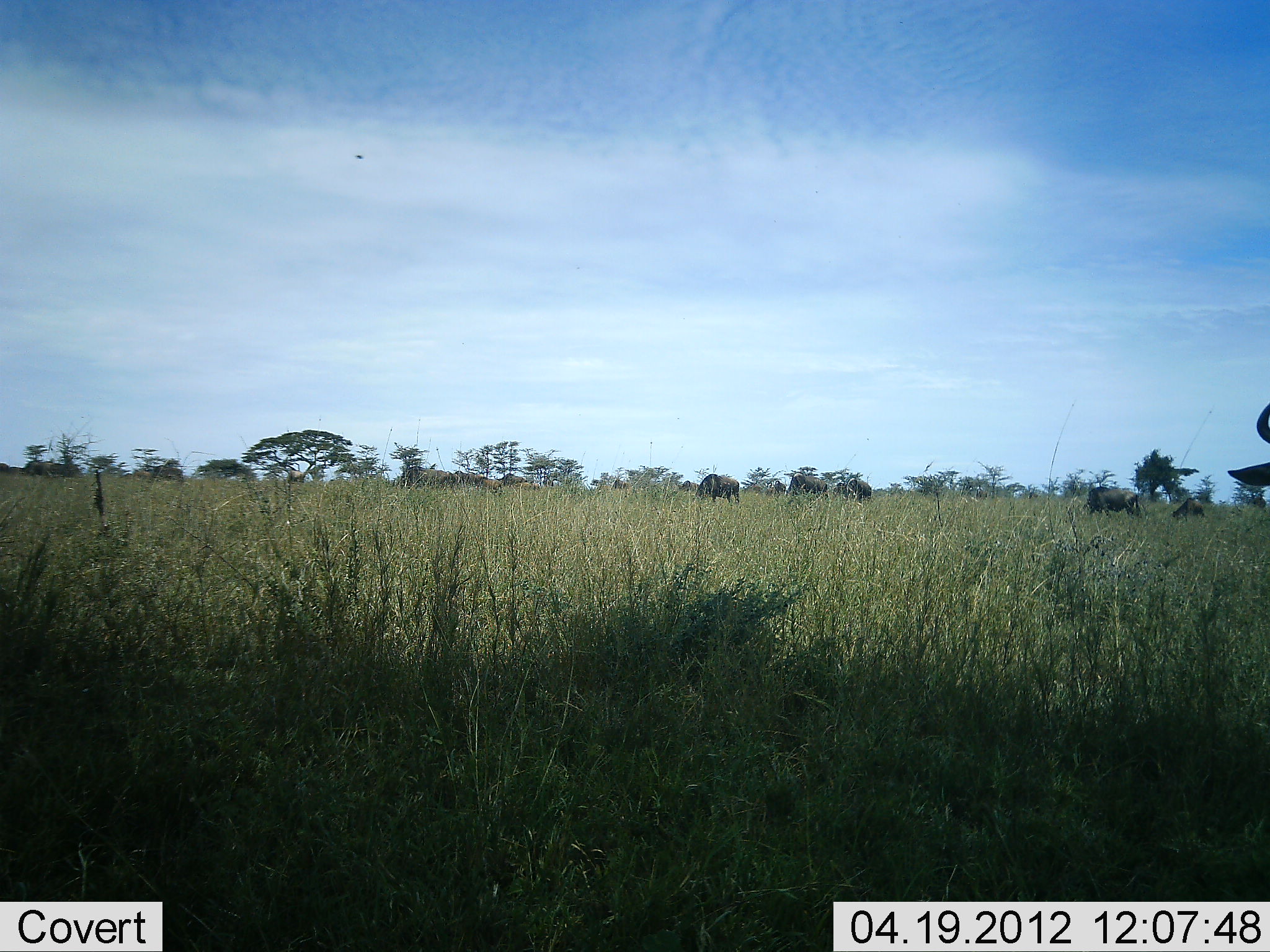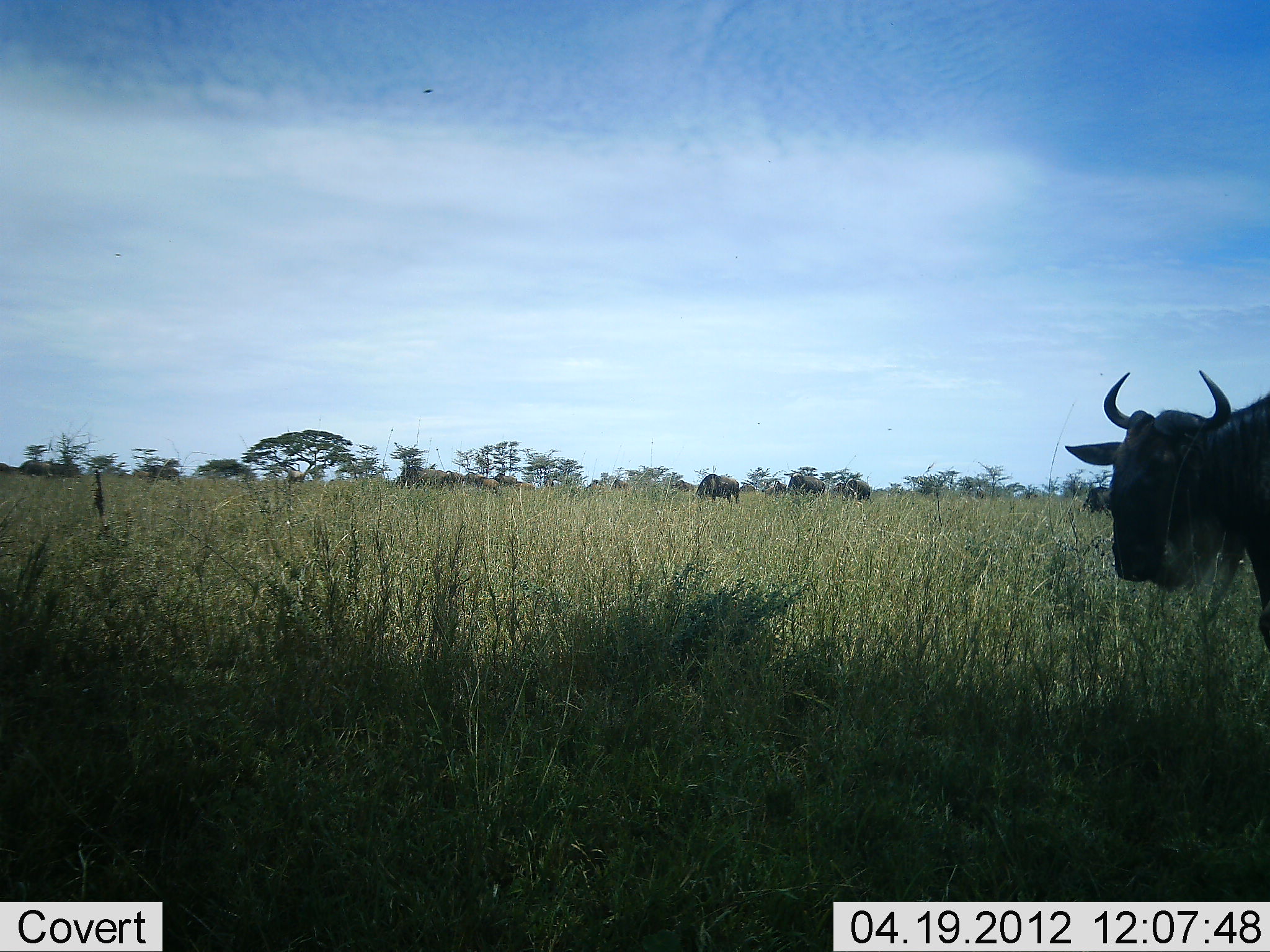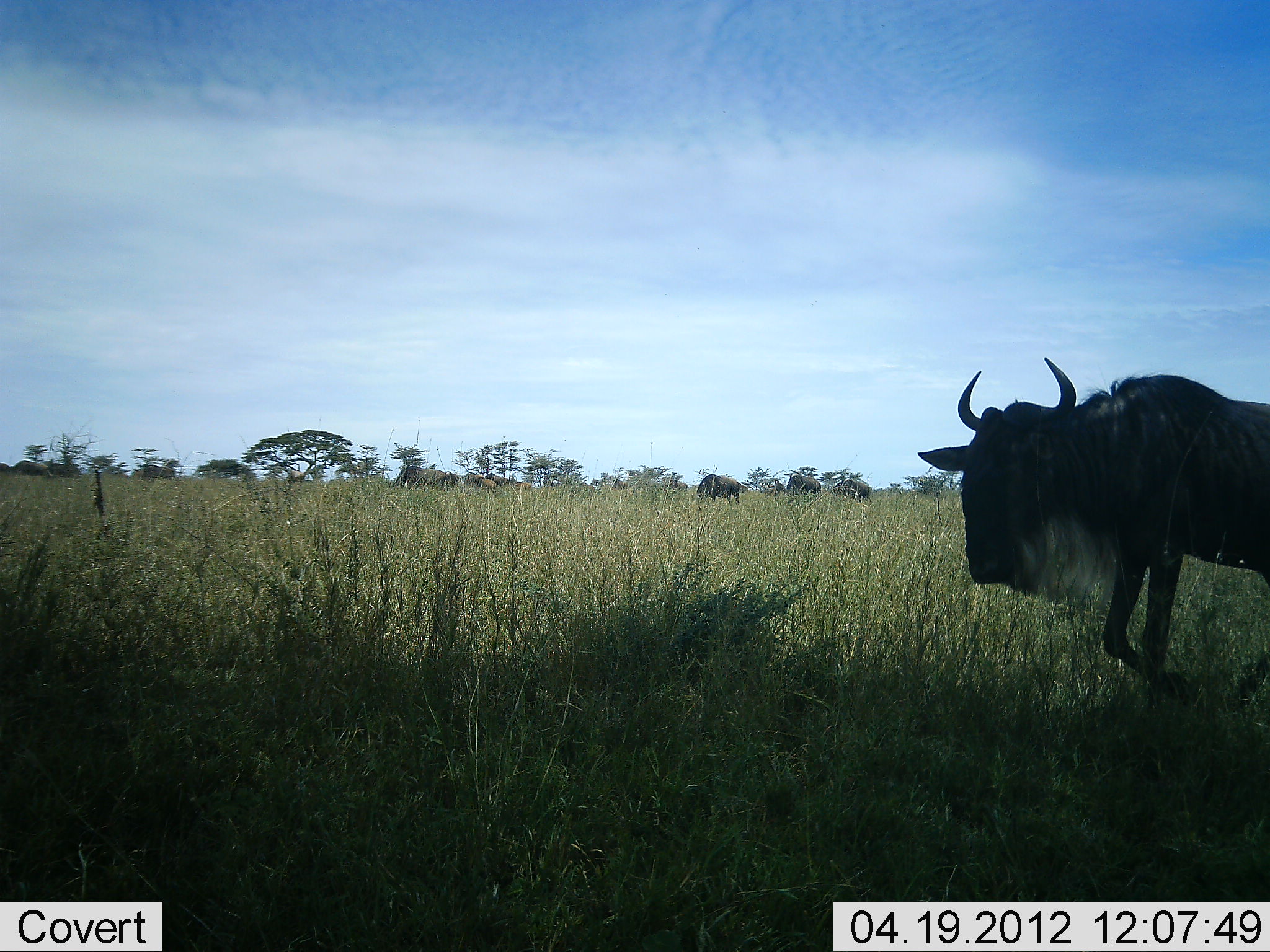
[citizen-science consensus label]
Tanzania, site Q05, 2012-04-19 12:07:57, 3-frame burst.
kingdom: Animalia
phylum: Chordata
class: Mammalia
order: Artiodactyla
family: Bovidae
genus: Connochaetes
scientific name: Connochaetes taurinus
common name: blue wildebeest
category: wildebeest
Wildebeest (blue wildebeest) (Connochaetes taurinus), count 11-50. Behavior (volunteer vote fractions): standing 24%, resting 0%, moving 94%, interacting 0%. Young present (vote fraction): 0%. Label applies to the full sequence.